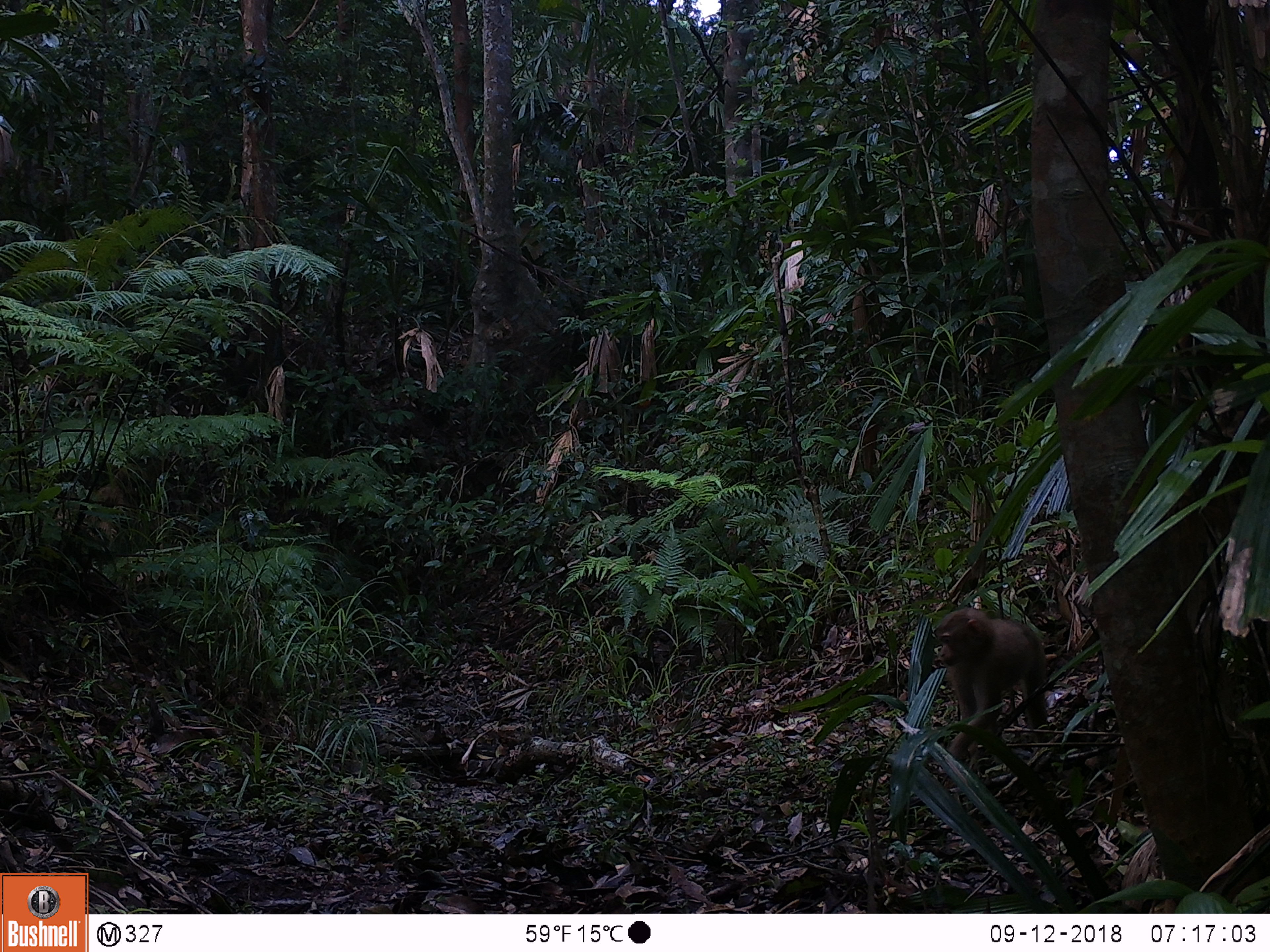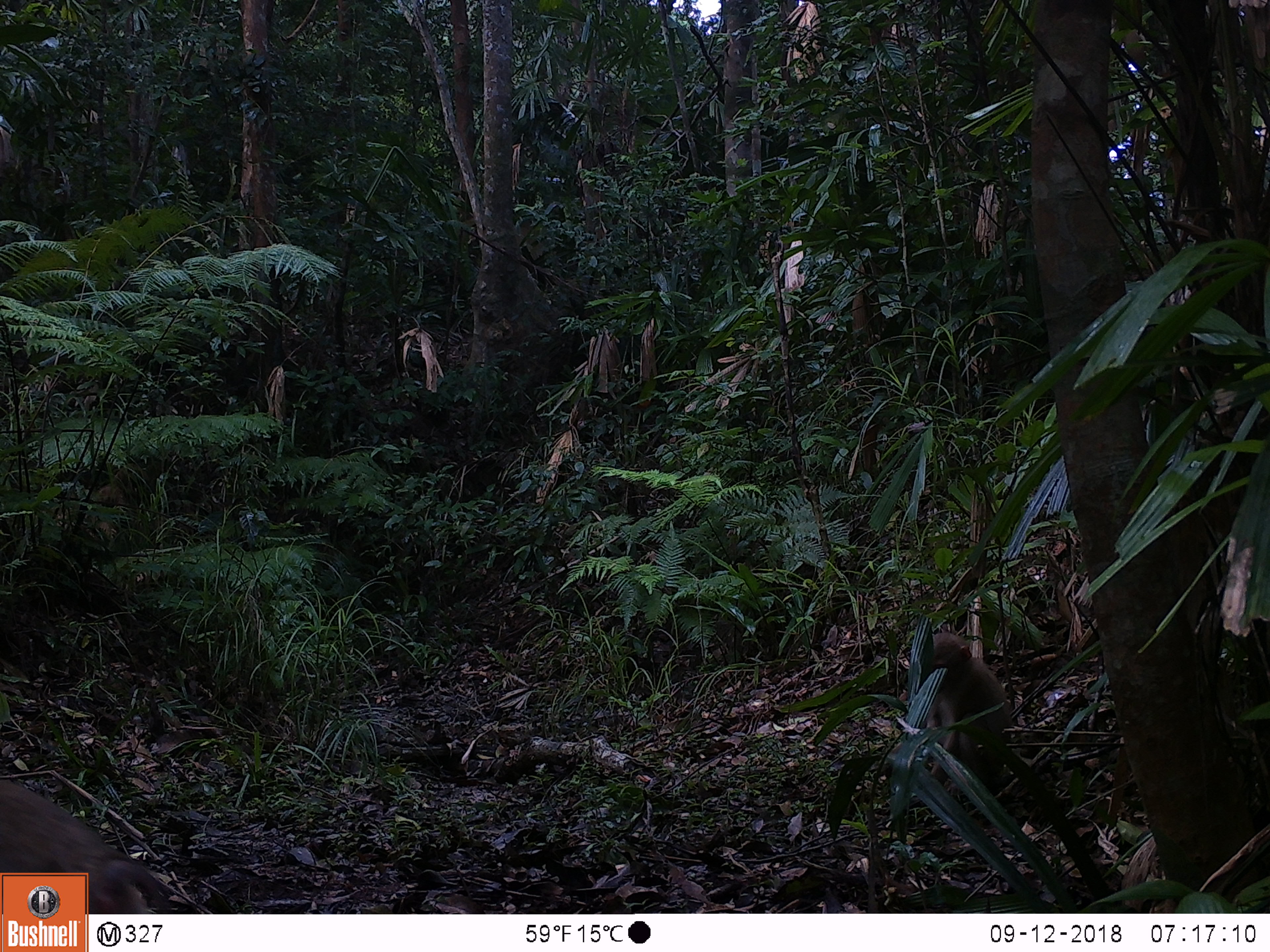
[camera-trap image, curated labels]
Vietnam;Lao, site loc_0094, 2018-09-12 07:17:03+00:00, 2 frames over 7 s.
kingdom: Animalia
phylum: Chordata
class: Mammalia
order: Primates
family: Cercopithecidae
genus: Macaca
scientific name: Macaca nemestrina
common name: pig-tailed macaque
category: pig tailed macaque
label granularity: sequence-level